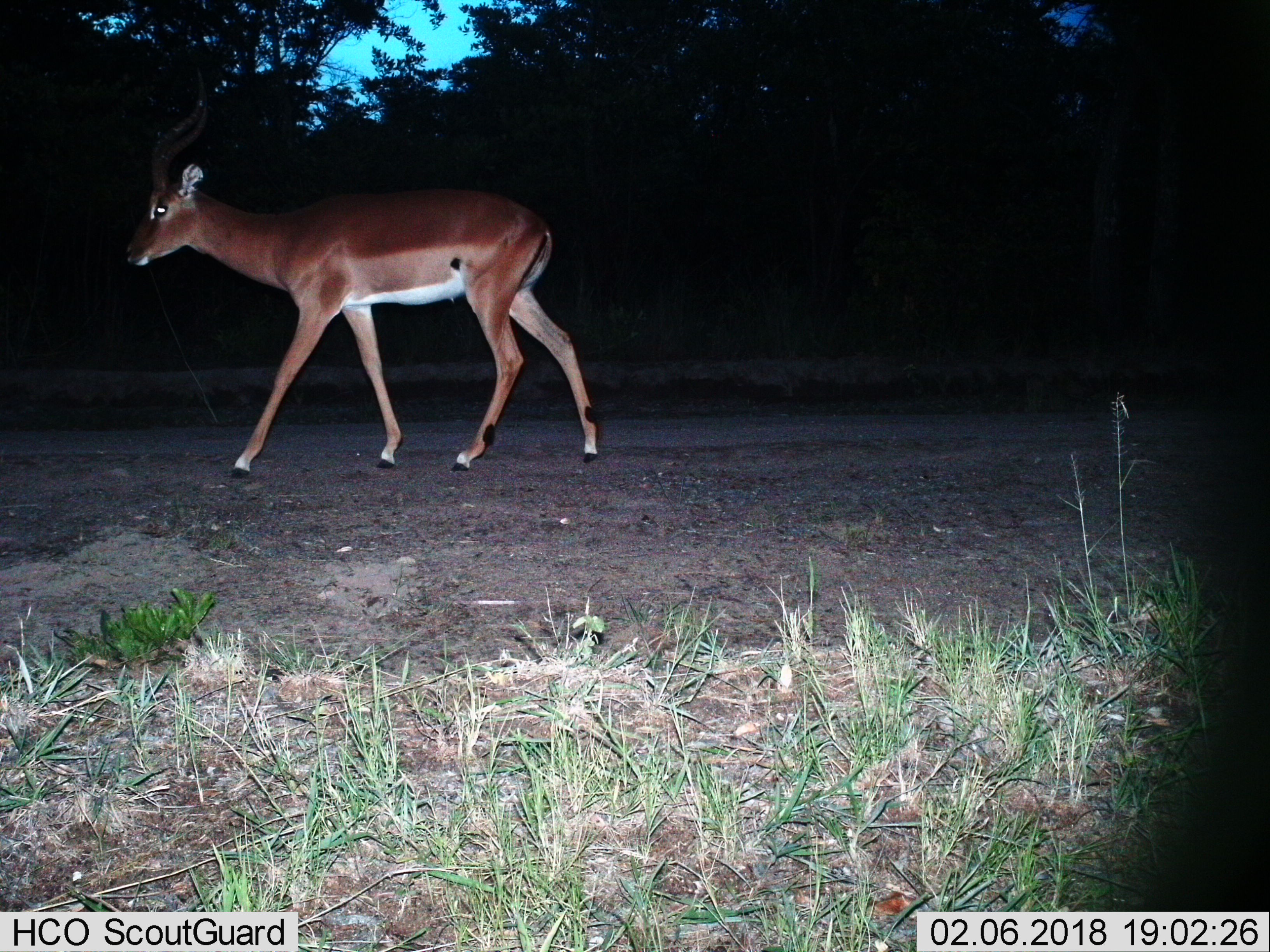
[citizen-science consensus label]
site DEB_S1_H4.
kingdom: Animalia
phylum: Chordata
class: Mammalia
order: Artiodactyla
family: Bovidae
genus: Aepyceros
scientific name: Aepyceros melampus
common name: impala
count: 1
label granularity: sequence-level